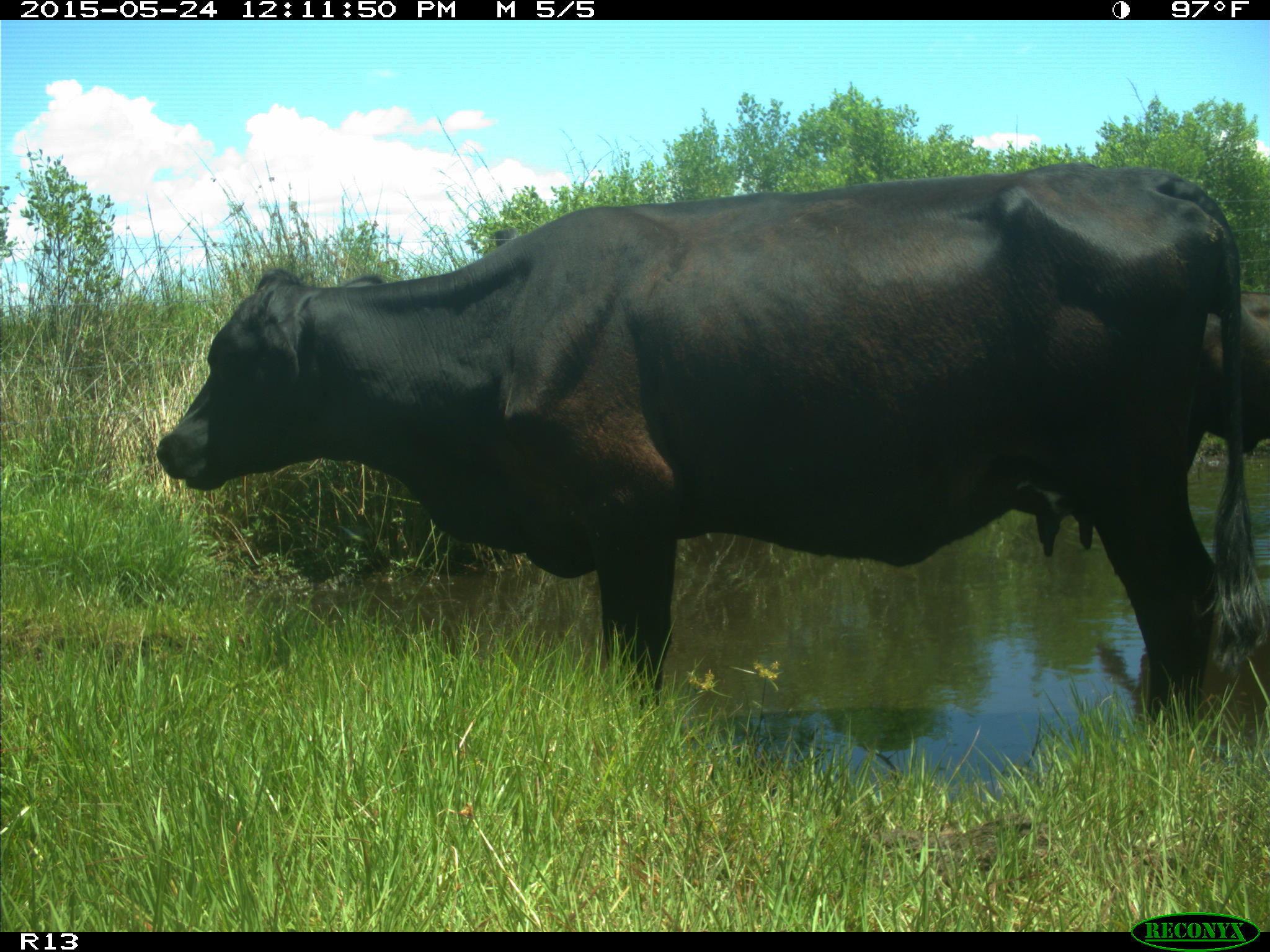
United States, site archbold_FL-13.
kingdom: Animalia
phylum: Chordata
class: Mammalia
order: Artiodactyla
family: Bovidae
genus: Bos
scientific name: Bos taurus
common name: domestic cow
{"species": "Bos taurus (domestic cow)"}